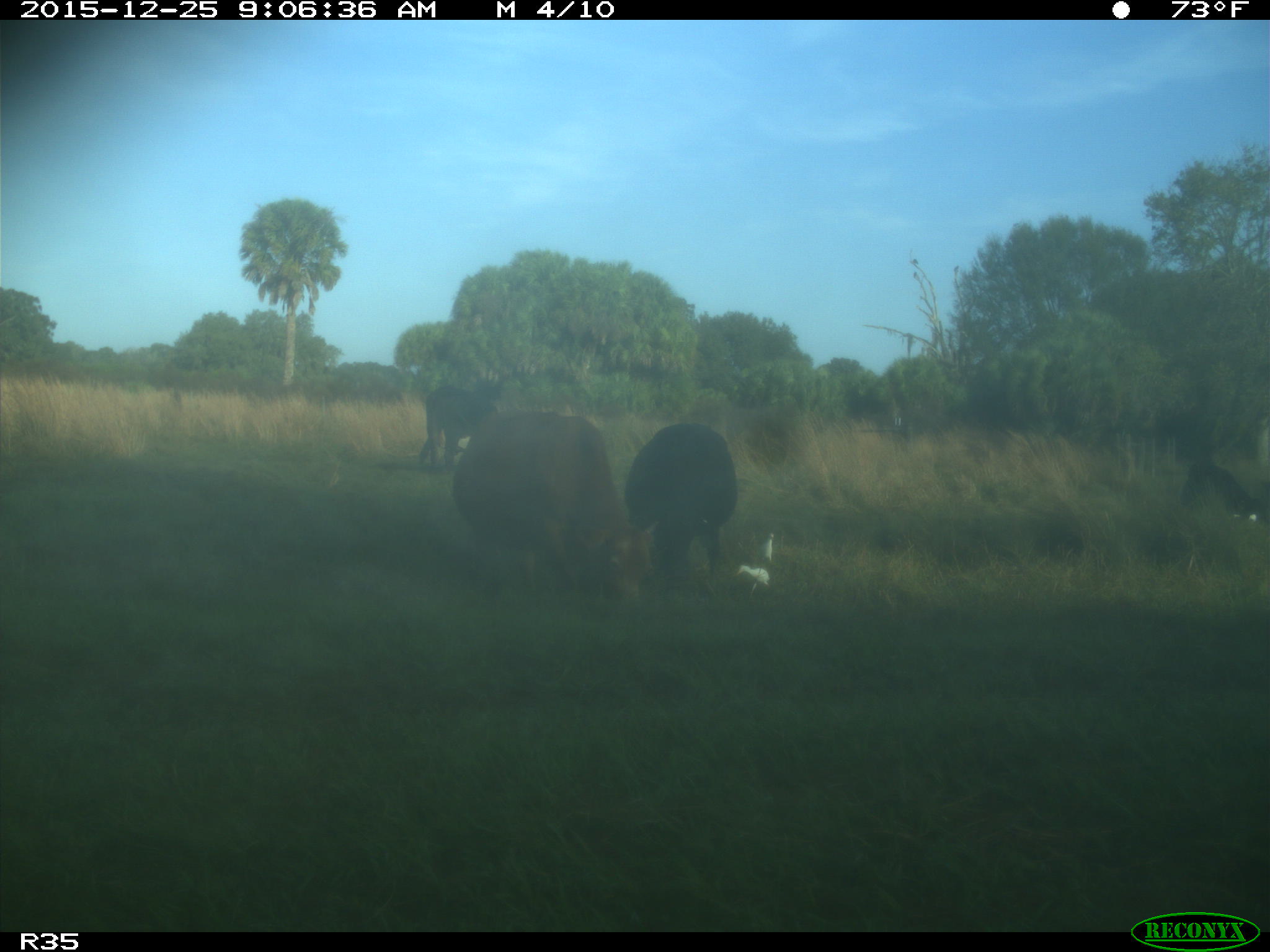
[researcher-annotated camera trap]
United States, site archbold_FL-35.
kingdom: Animalia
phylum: Chordata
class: Mammalia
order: Artiodactyla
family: Bovidae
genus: Bos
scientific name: Bos taurus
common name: domestic cow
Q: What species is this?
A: Bos taurus (domestic cow).